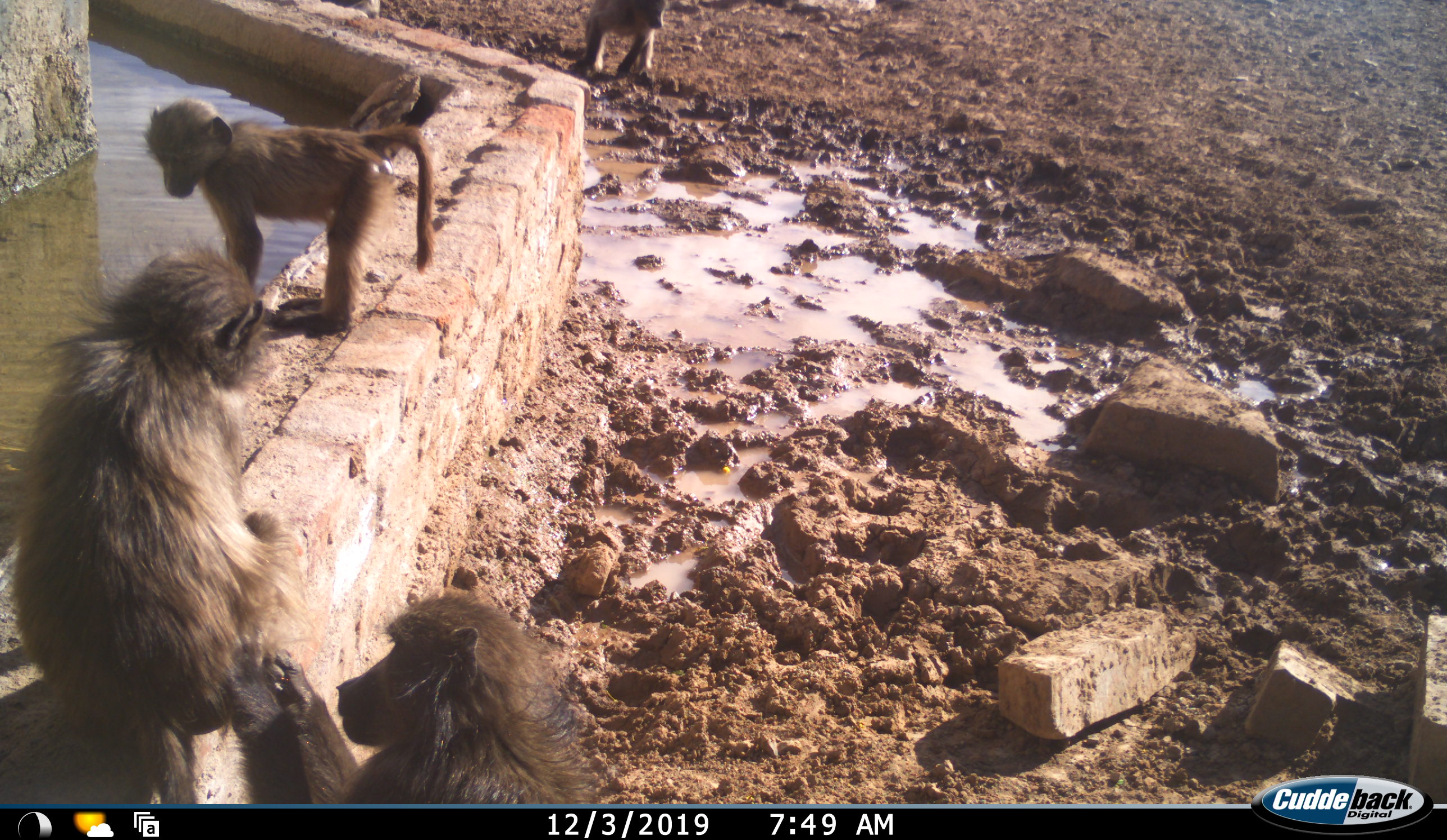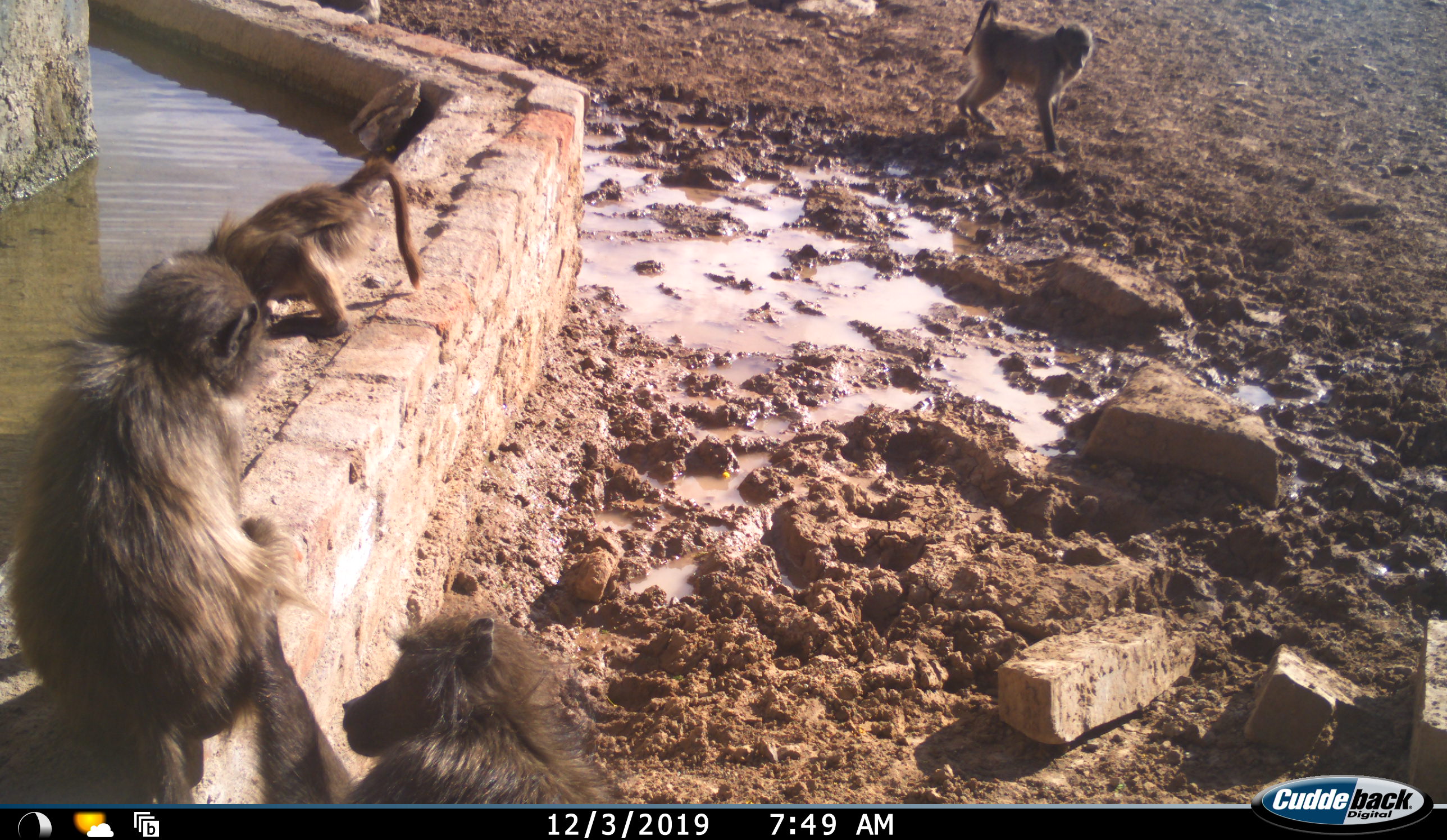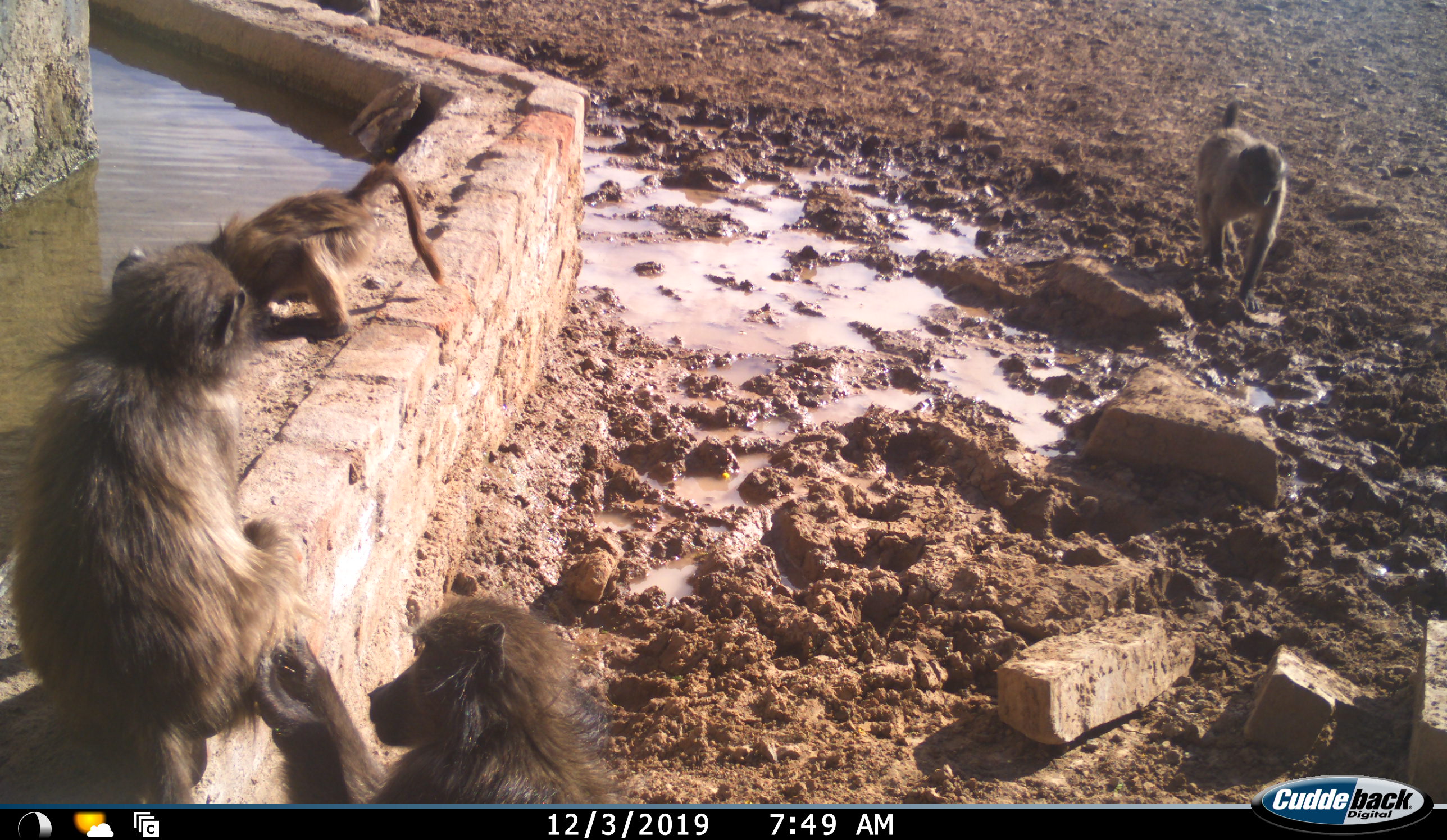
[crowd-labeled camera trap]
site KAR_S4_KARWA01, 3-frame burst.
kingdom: Animalia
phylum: Chordata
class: Mammalia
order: Primates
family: Cercopithecidae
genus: Papio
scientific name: Papio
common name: baboon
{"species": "baboon (Papio)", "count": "4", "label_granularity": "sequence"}